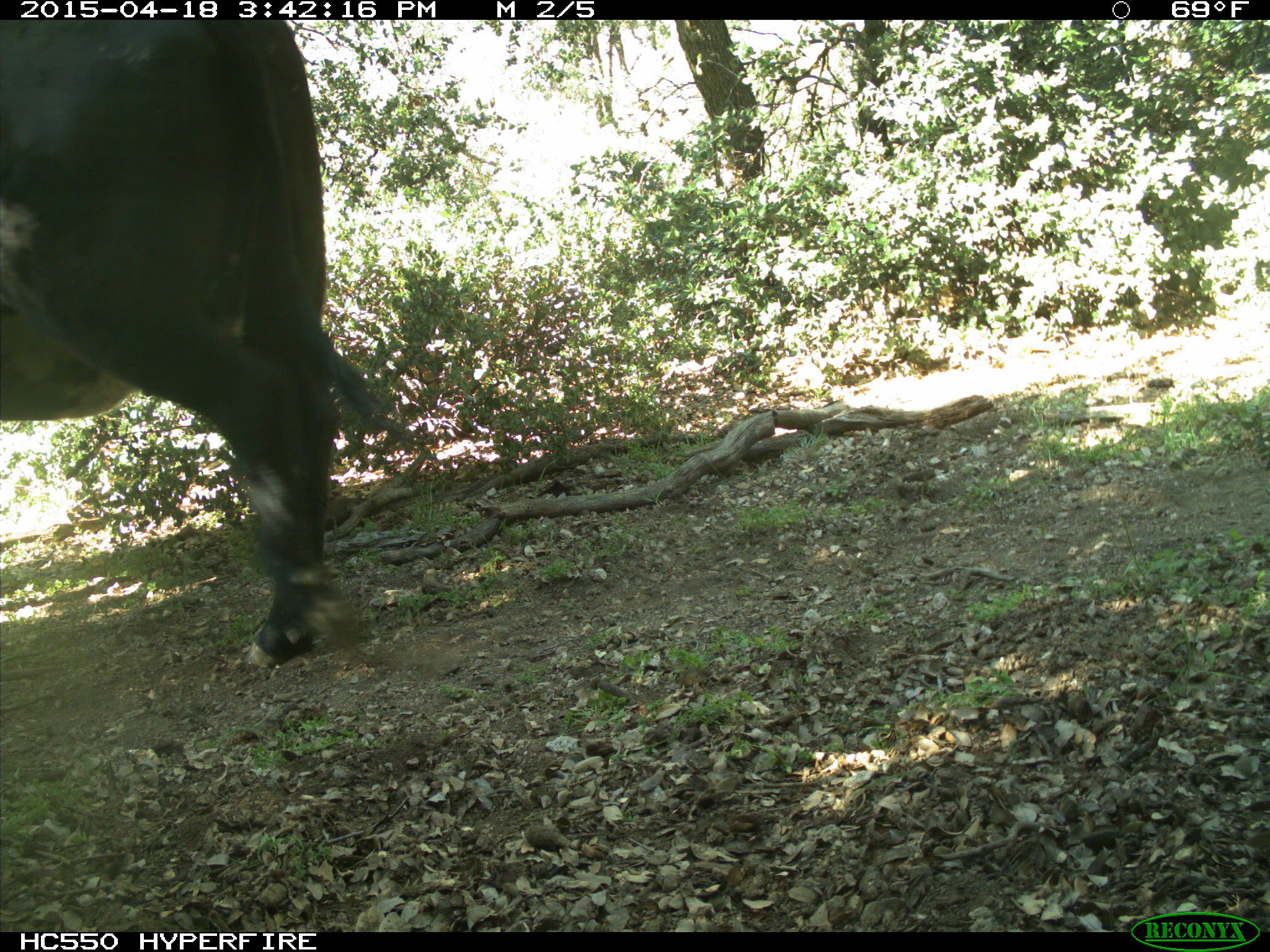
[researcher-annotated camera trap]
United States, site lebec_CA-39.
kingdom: Animalia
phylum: Chordata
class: Mammalia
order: Artiodactyla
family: Bovidae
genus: Bos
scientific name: Bos taurus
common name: domestic cow